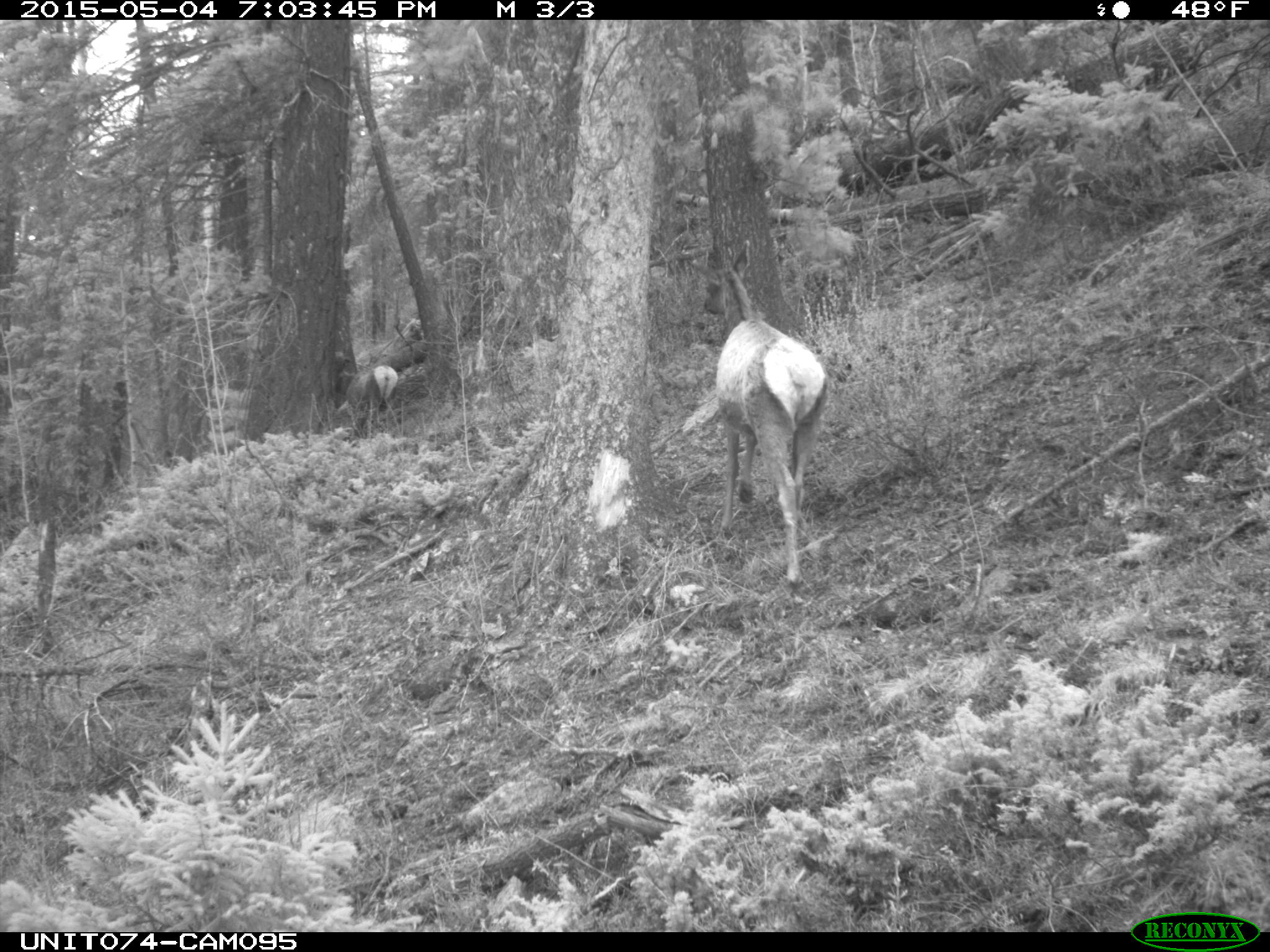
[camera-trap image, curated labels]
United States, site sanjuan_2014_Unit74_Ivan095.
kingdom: Animalia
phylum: Chordata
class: Mammalia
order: Artiodactyla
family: Cervidae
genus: Cervus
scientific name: Cervus elaphus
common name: red deer